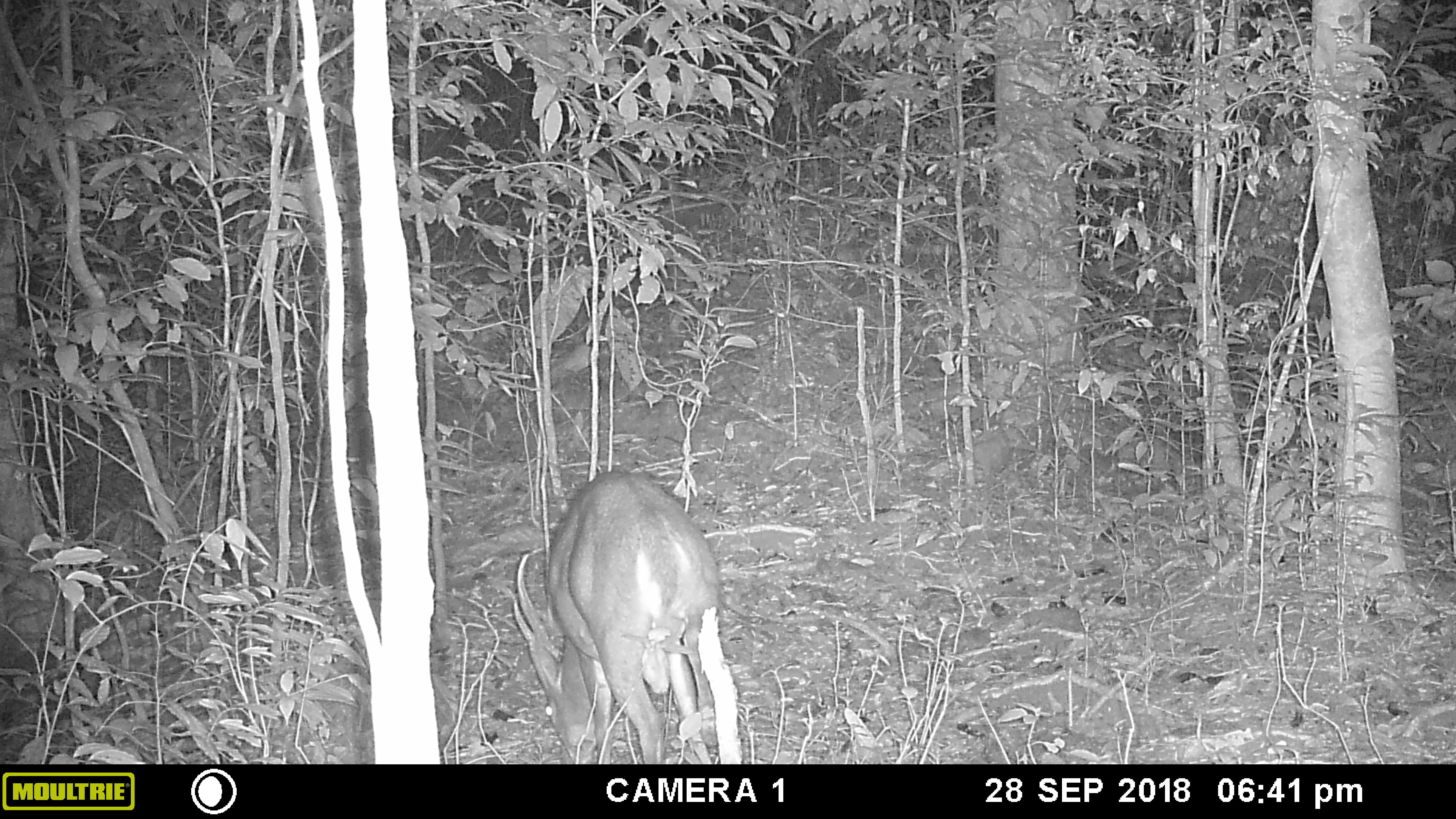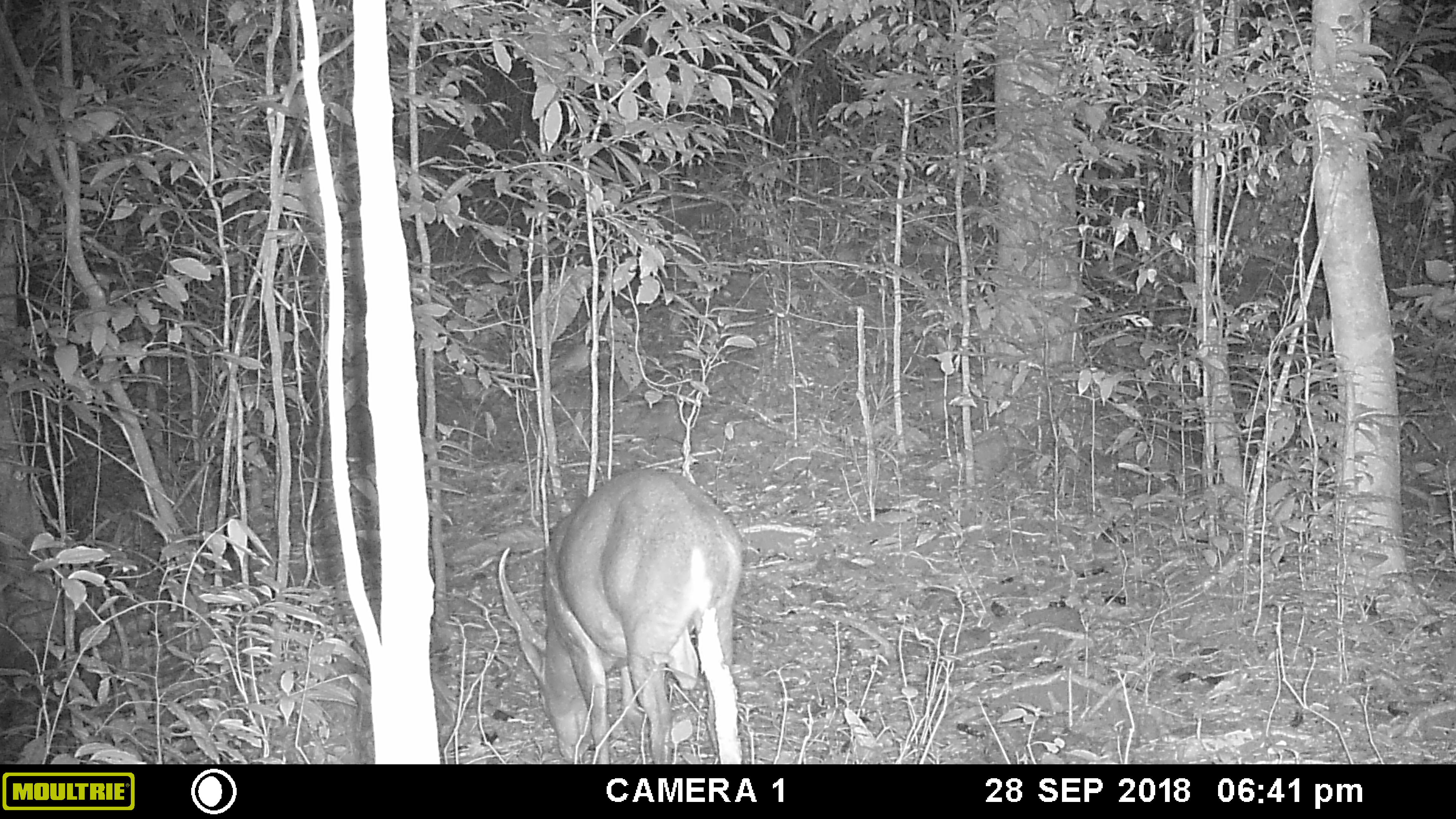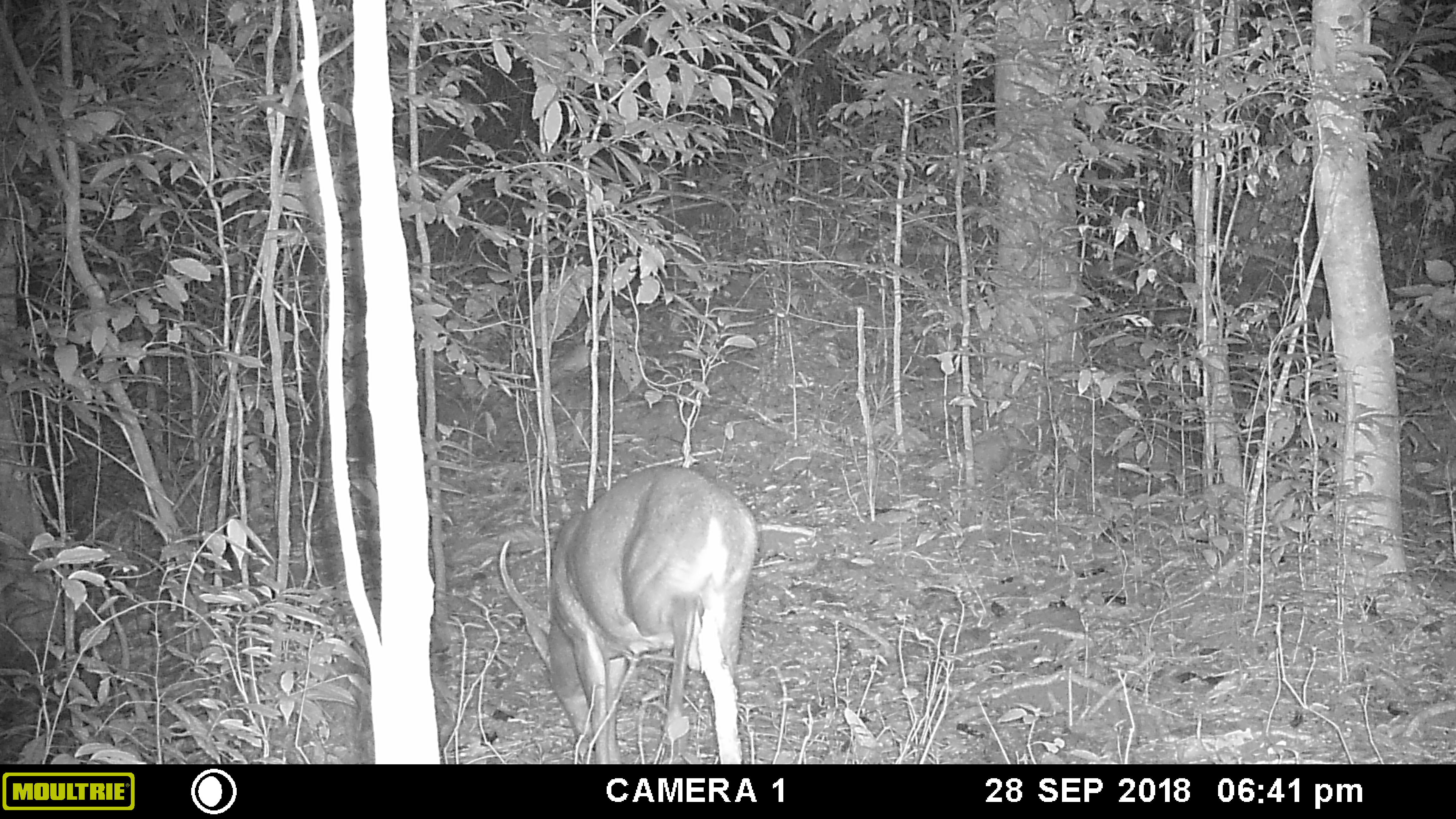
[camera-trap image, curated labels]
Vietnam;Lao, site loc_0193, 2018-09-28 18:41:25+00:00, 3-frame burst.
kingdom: Animalia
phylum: Chordata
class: Mammalia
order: Artiodactyla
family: Cervidae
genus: Muntiacus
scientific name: Muntiacus vuquangensis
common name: large-antlered muntjac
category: large antlered muntjac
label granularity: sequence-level